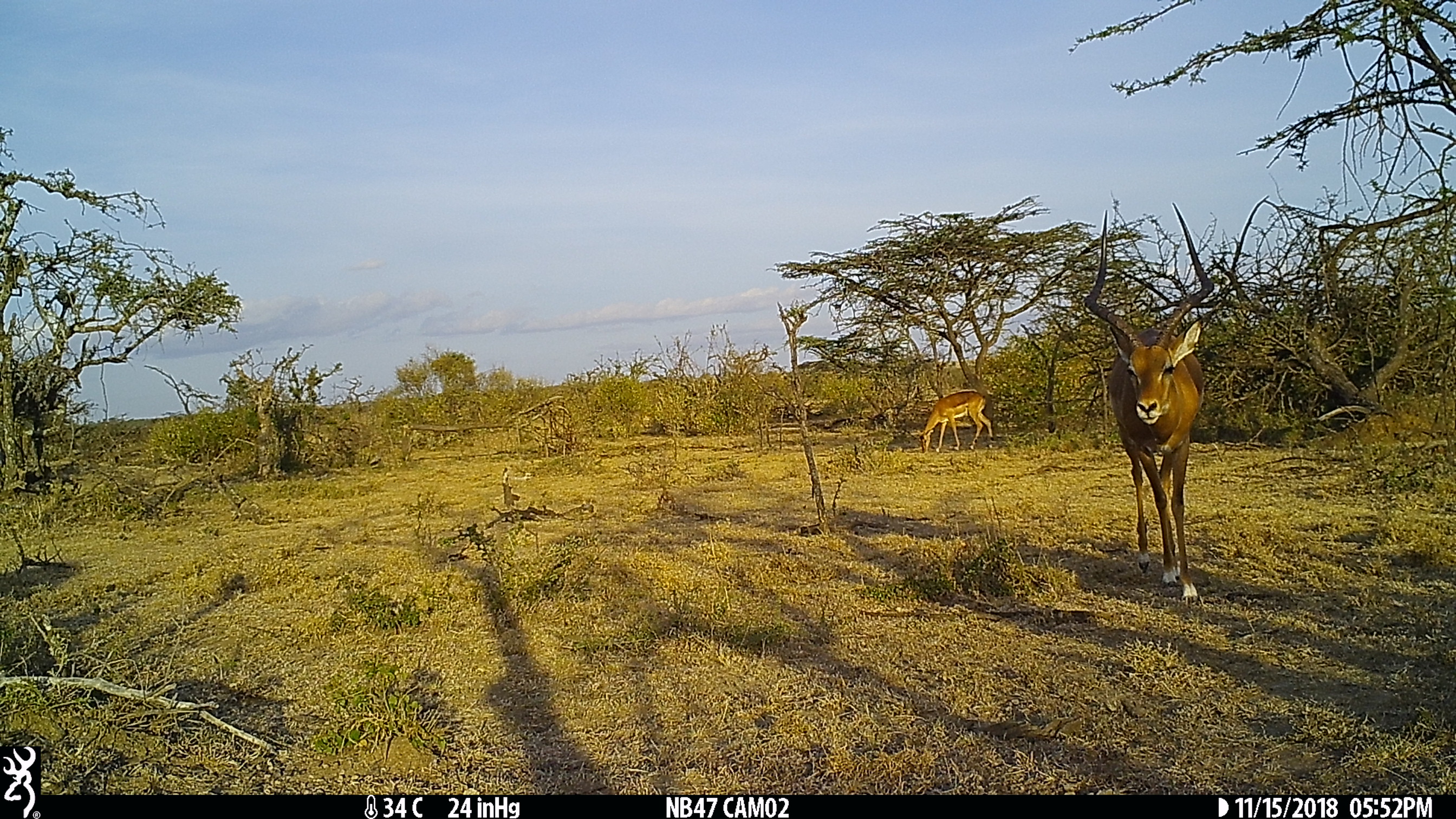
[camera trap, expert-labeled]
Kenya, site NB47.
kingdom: Animalia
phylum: Chordata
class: Mammalia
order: Artiodactyla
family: Bovidae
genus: Aepyceros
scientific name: Aepyceros melampus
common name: impala